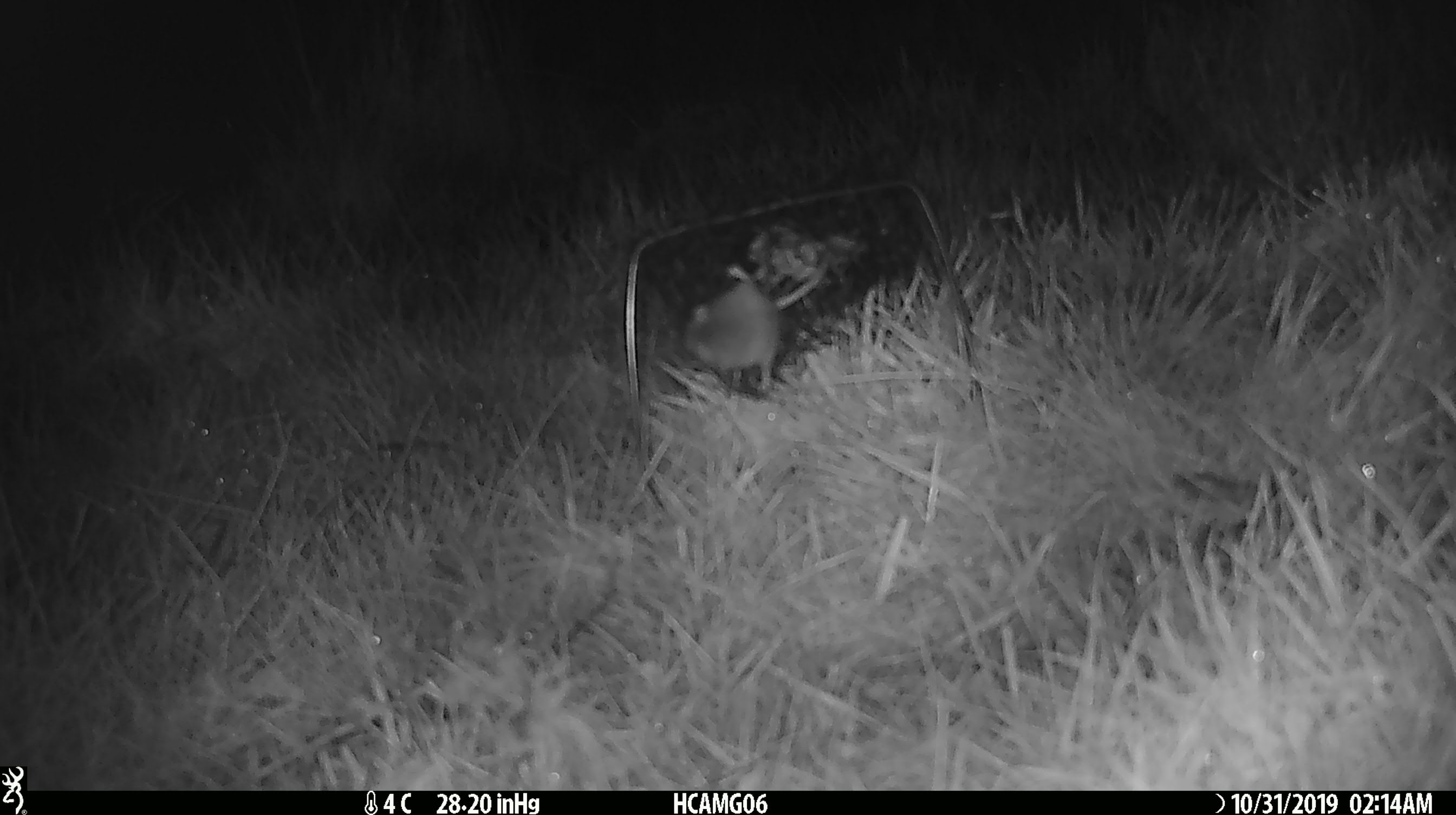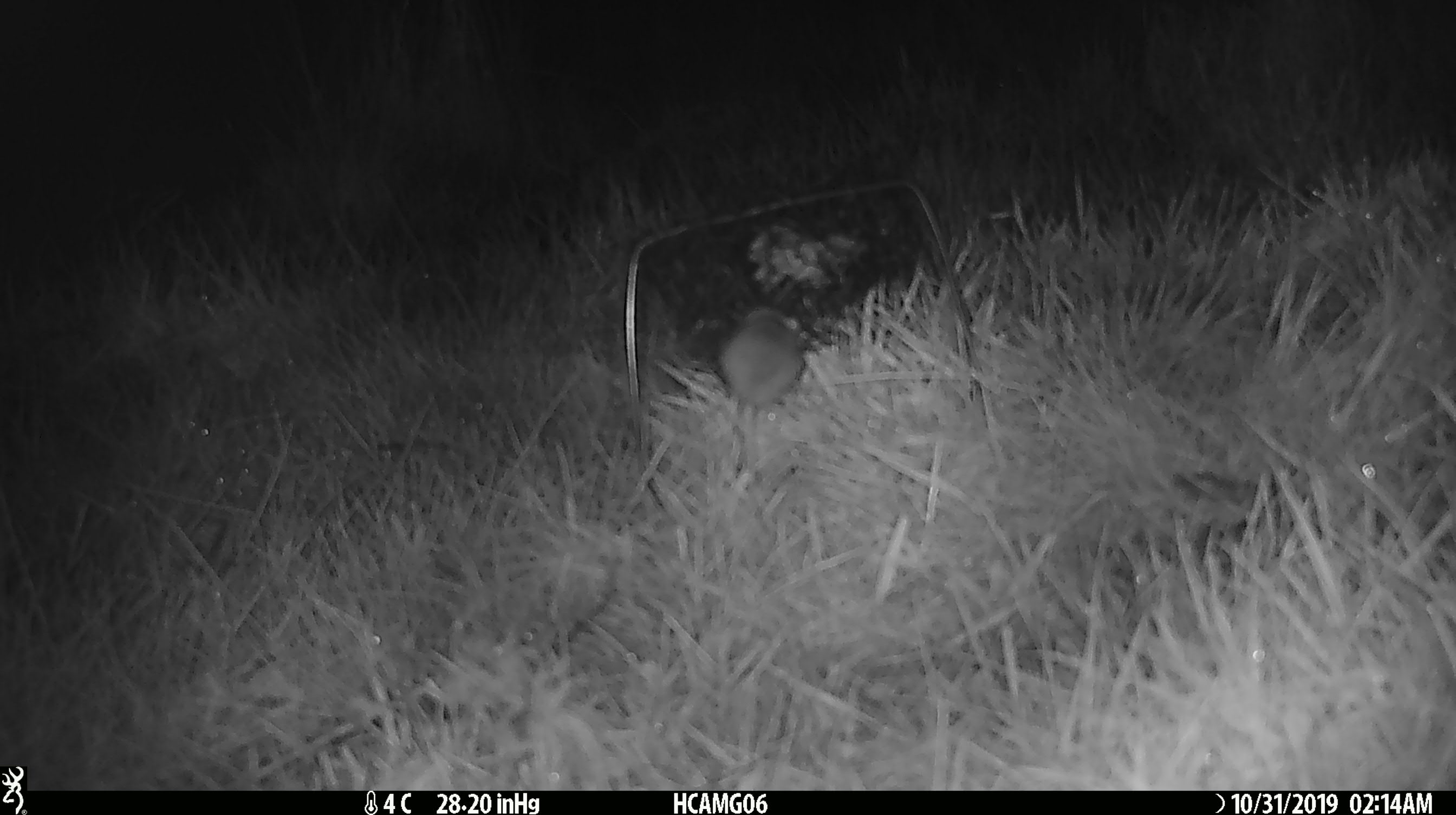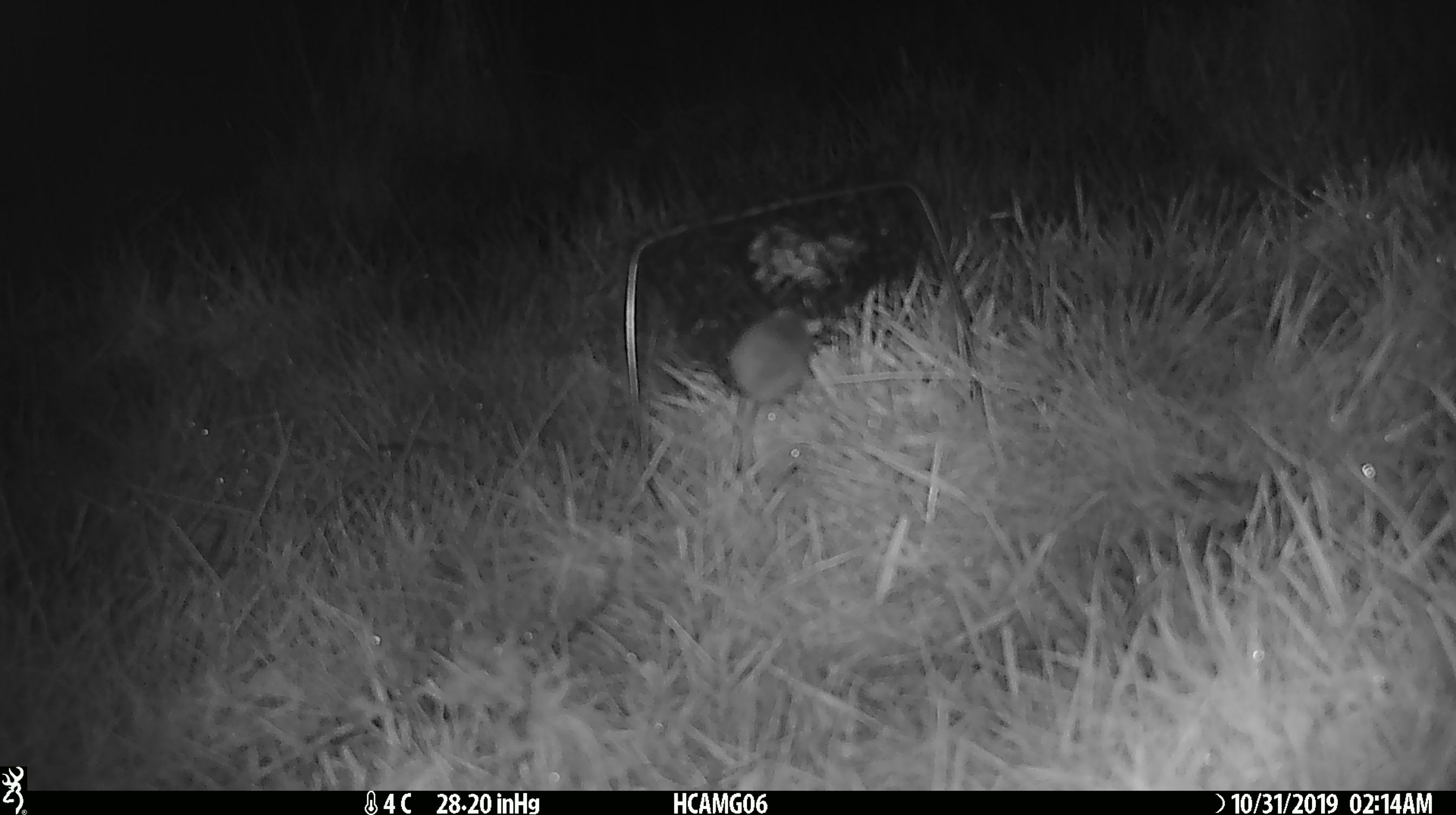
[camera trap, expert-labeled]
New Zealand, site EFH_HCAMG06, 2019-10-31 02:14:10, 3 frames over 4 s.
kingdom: Animalia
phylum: Chordata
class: Mammalia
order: Rodentia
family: Muridae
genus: Mus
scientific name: Mus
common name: mouse